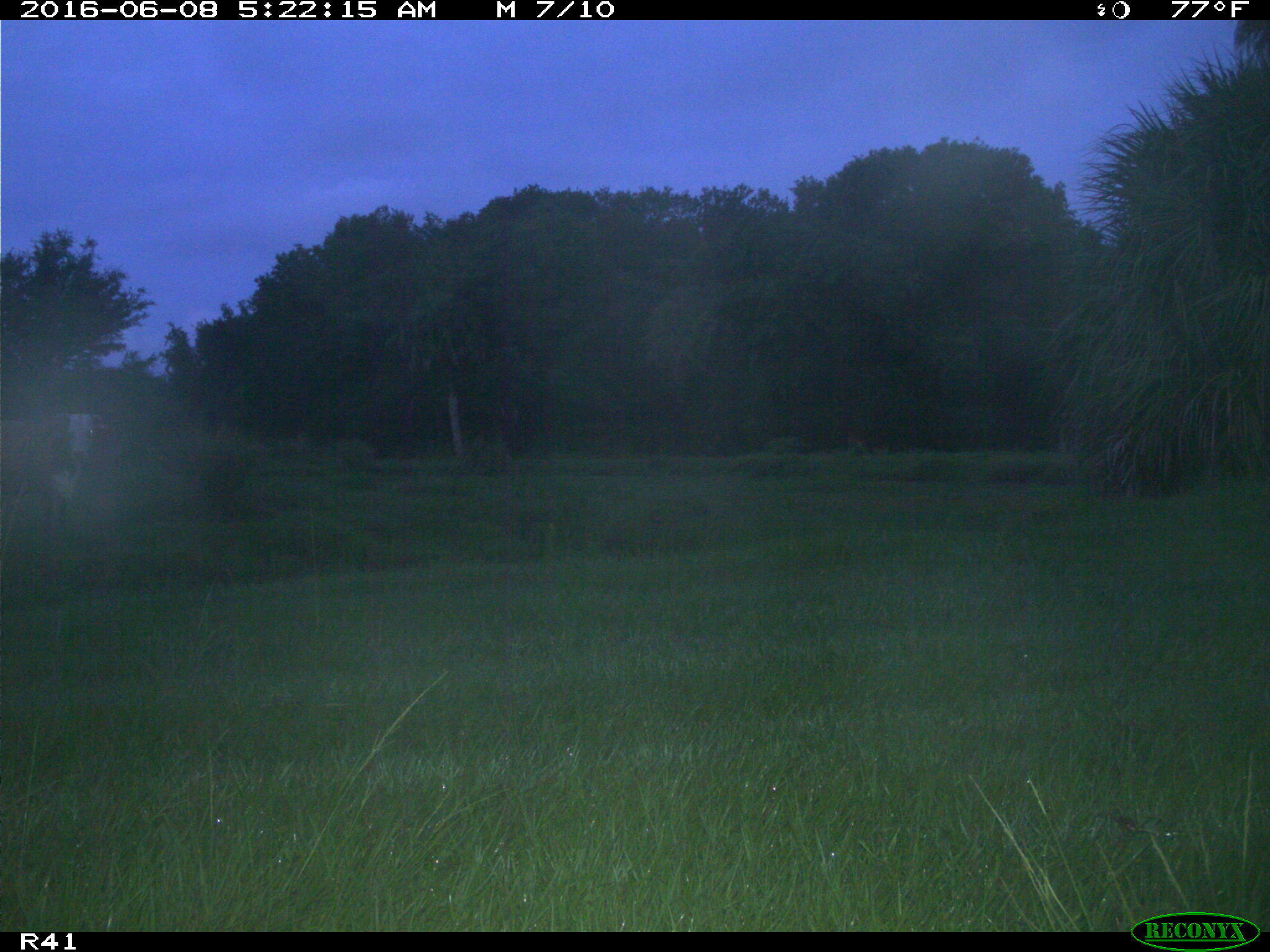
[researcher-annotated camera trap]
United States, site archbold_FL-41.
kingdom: Animalia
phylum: Chordata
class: Mammalia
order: Artiodactyla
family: Bovidae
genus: Bos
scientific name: Bos taurus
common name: domestic cow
Bos taurus (domestic cow).